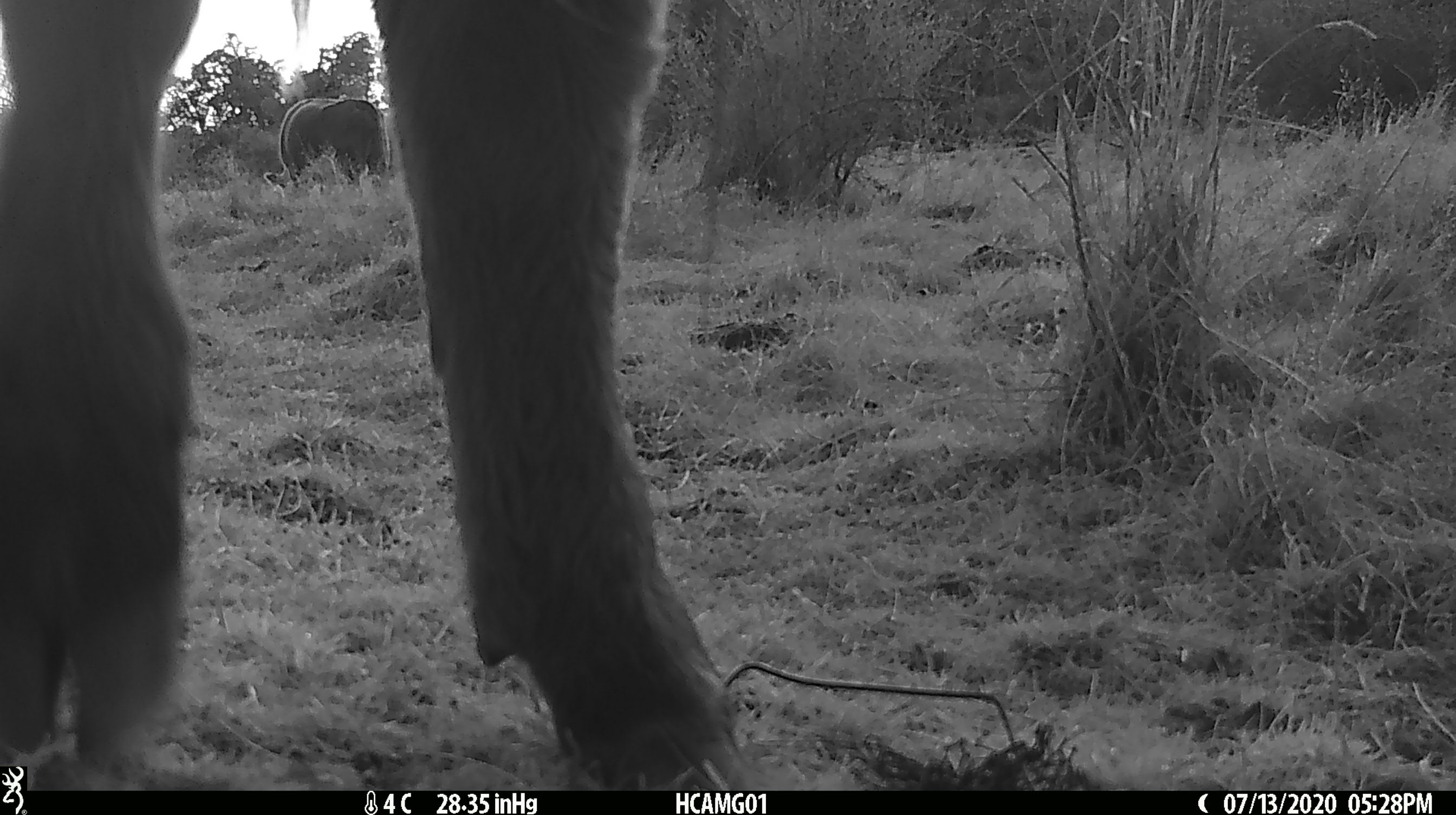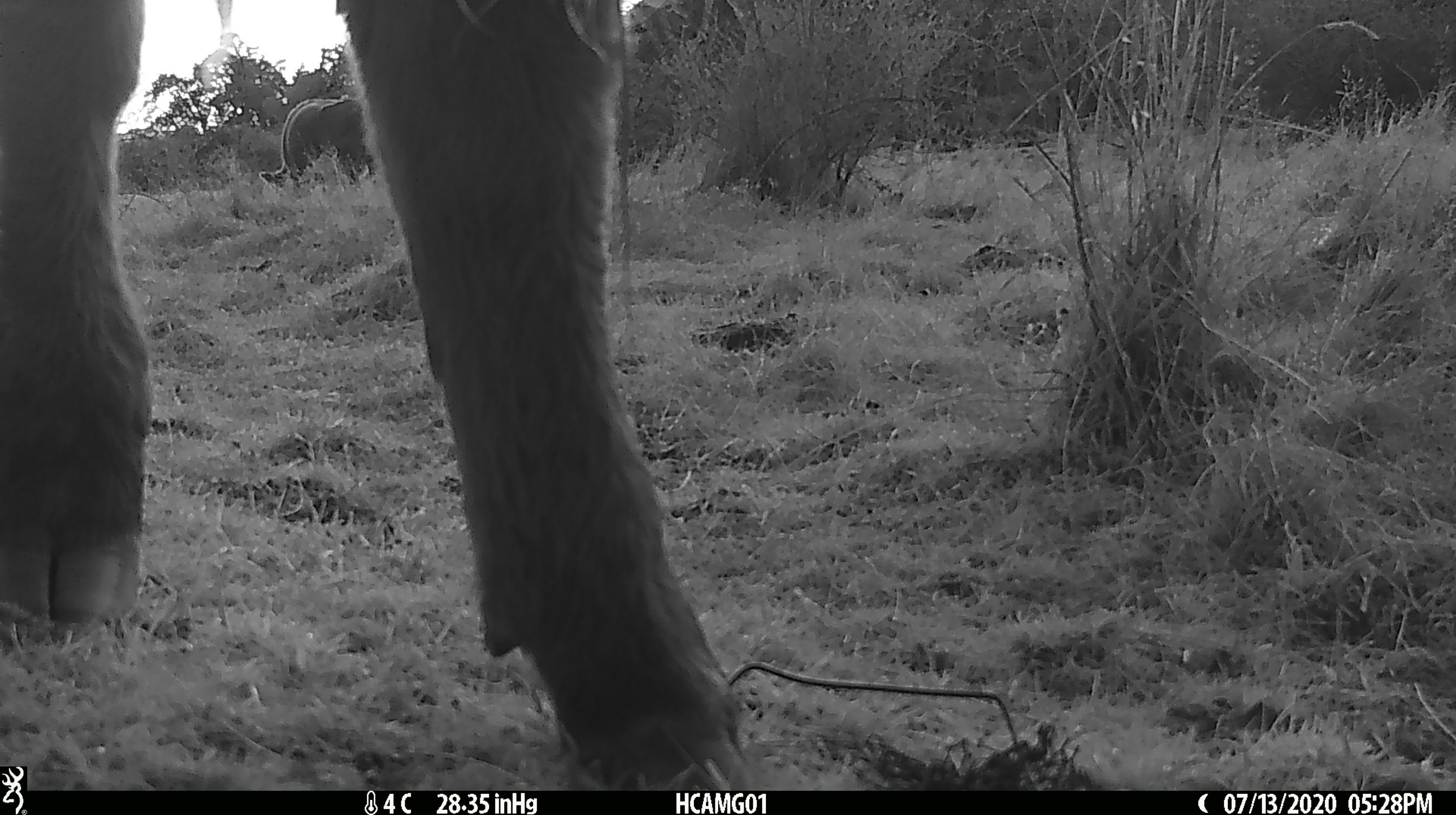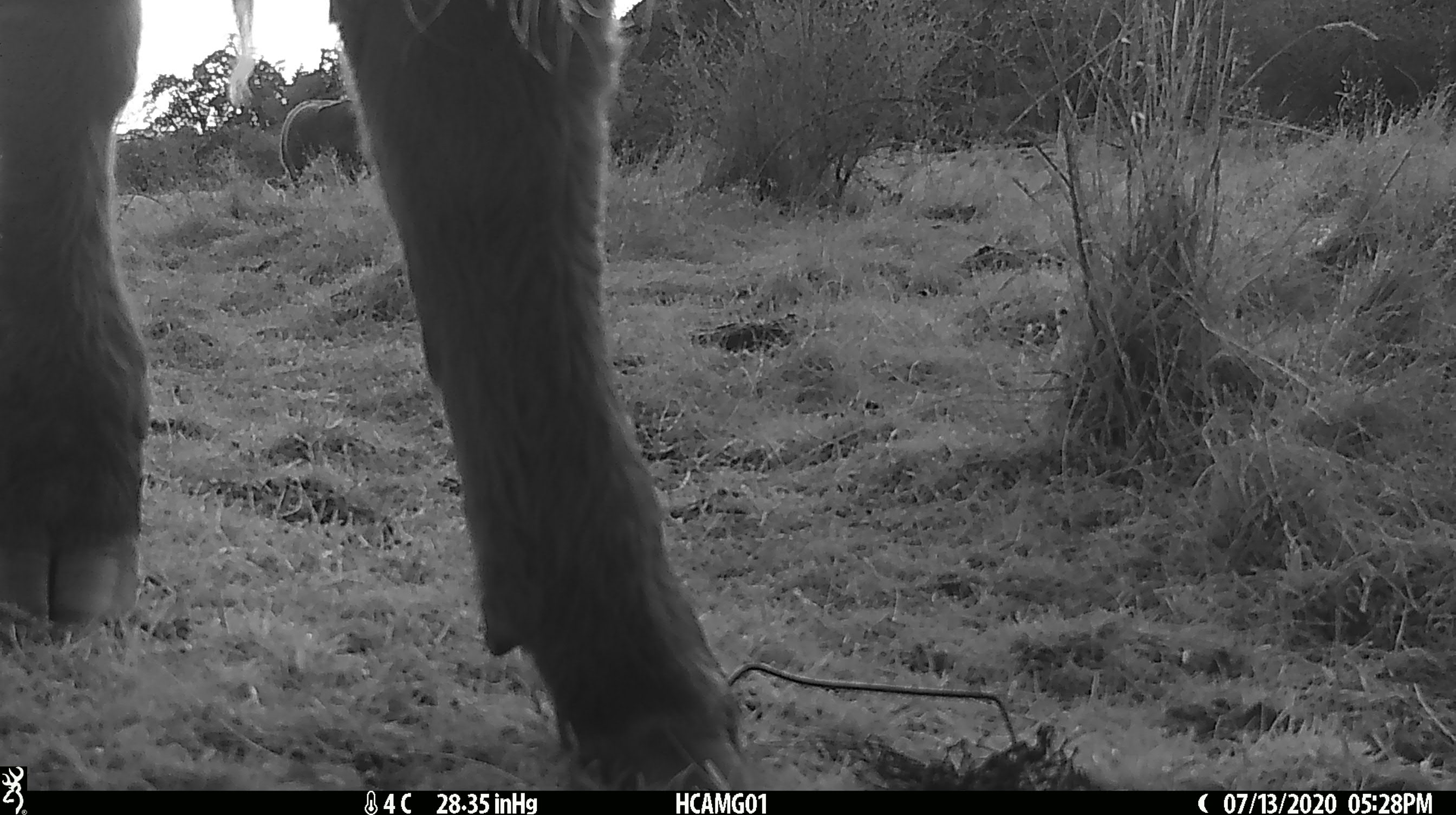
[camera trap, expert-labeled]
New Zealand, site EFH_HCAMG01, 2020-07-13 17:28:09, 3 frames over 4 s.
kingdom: Animalia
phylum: Chordata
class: Mammalia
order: Artiodactyla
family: Bovidae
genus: Bos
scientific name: Bos taurus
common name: domestic cow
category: cow